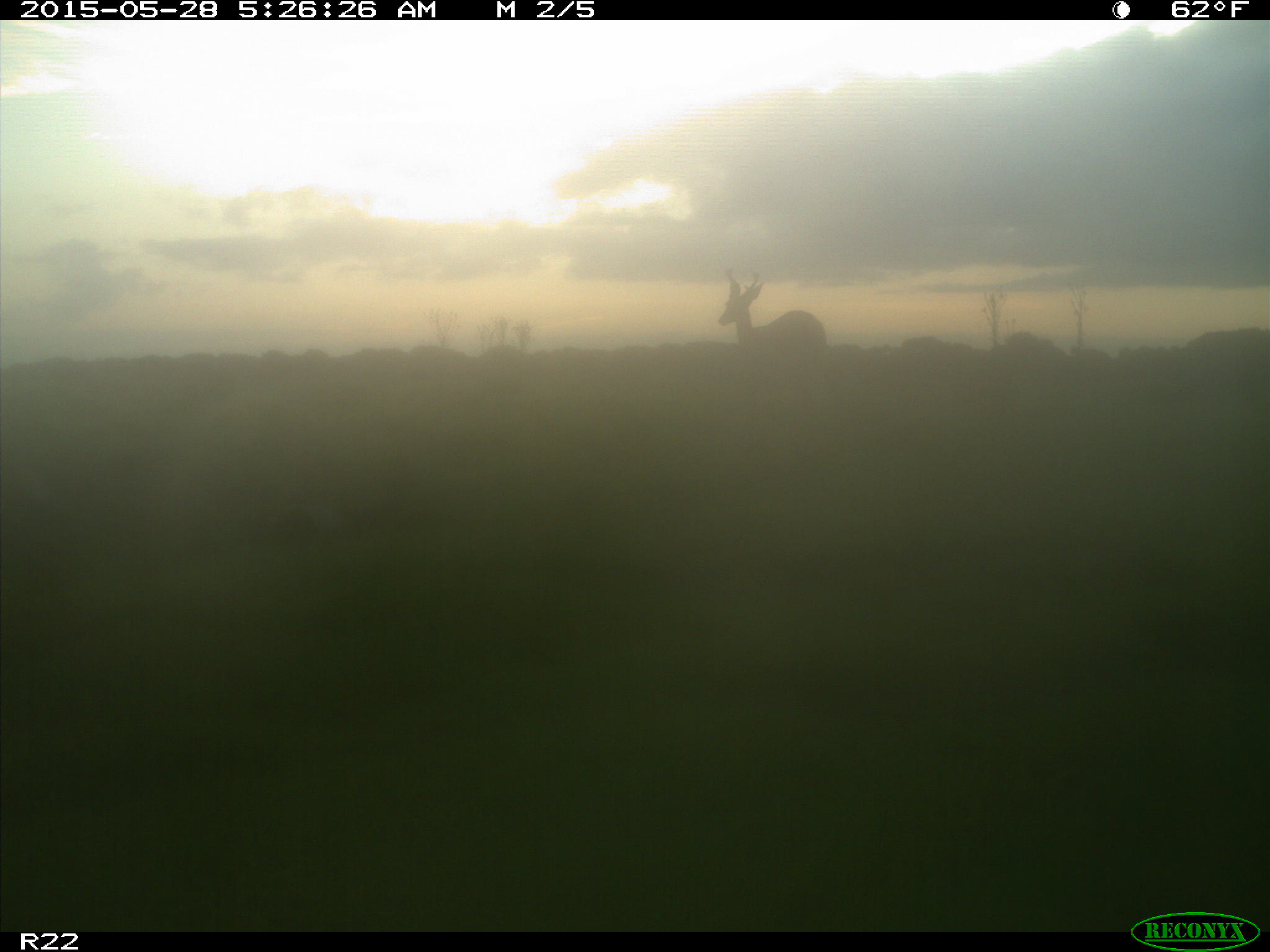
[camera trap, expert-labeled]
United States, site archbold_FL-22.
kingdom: Animalia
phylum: Chordata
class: Mammalia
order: Artiodactyla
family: Bovidae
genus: Bos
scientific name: Bos taurus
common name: domestic cow